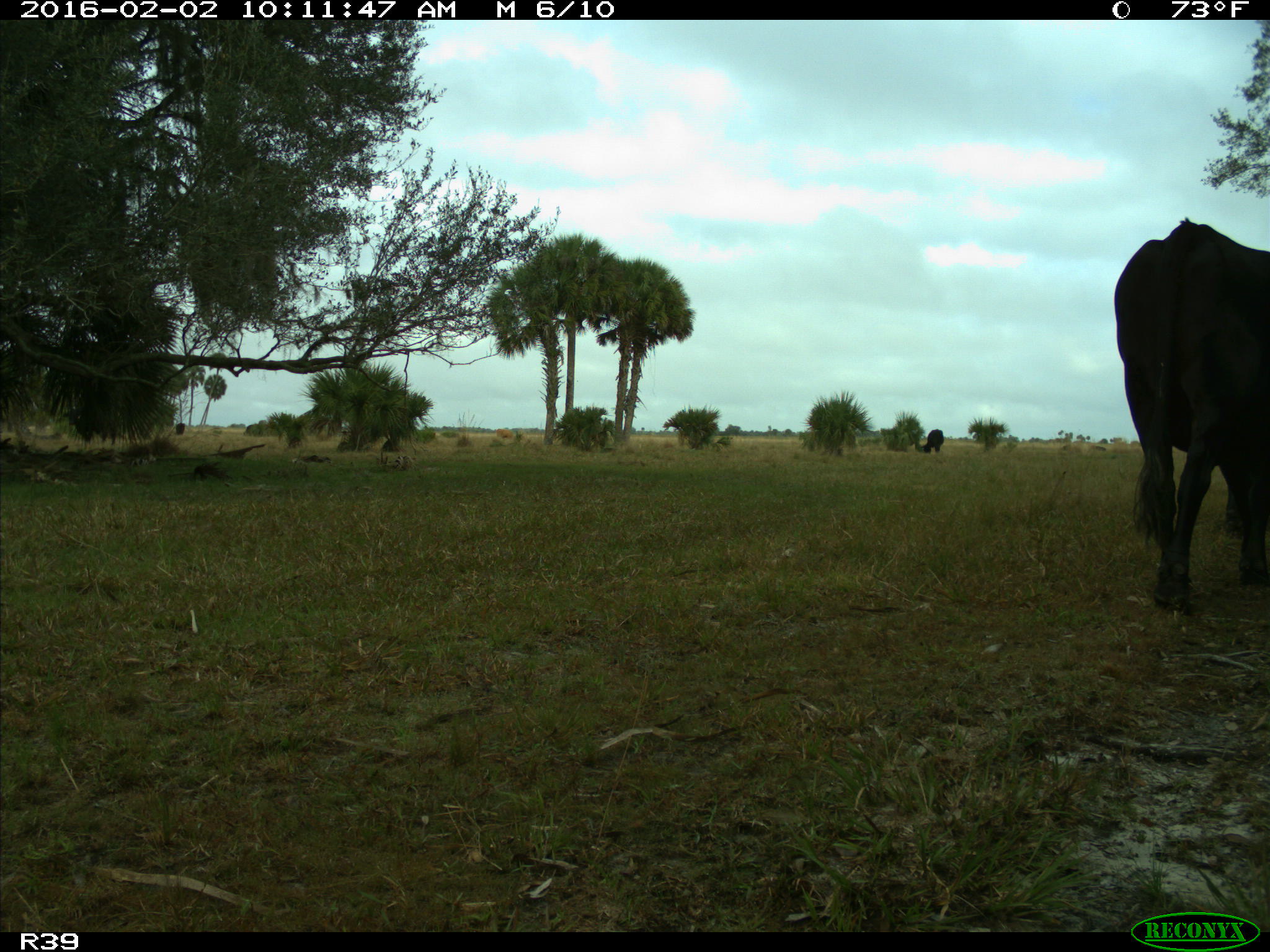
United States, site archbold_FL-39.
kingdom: Animalia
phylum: Chordata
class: Mammalia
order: Artiodactyla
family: Bovidae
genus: Bos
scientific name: Bos taurus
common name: domestic cow